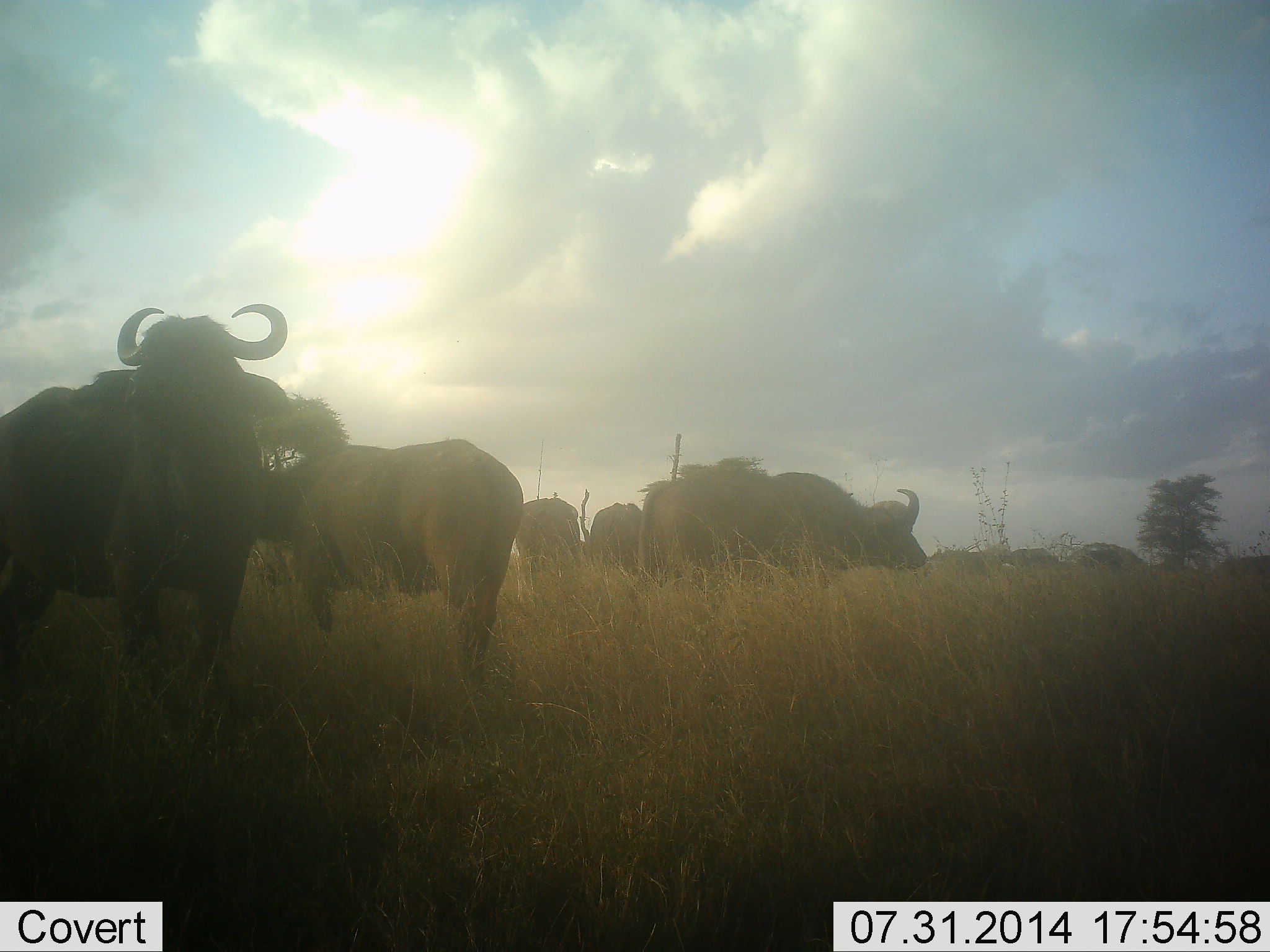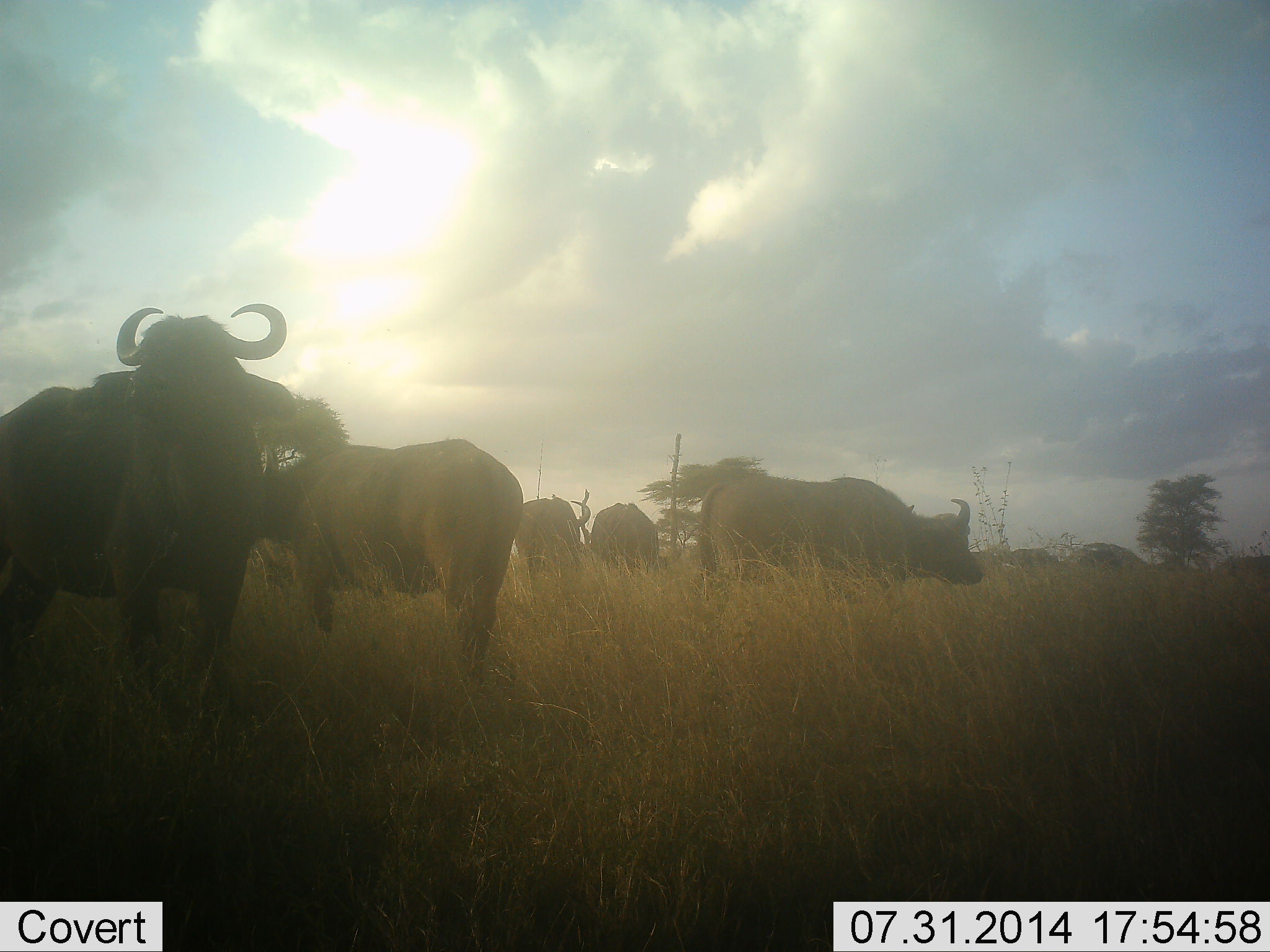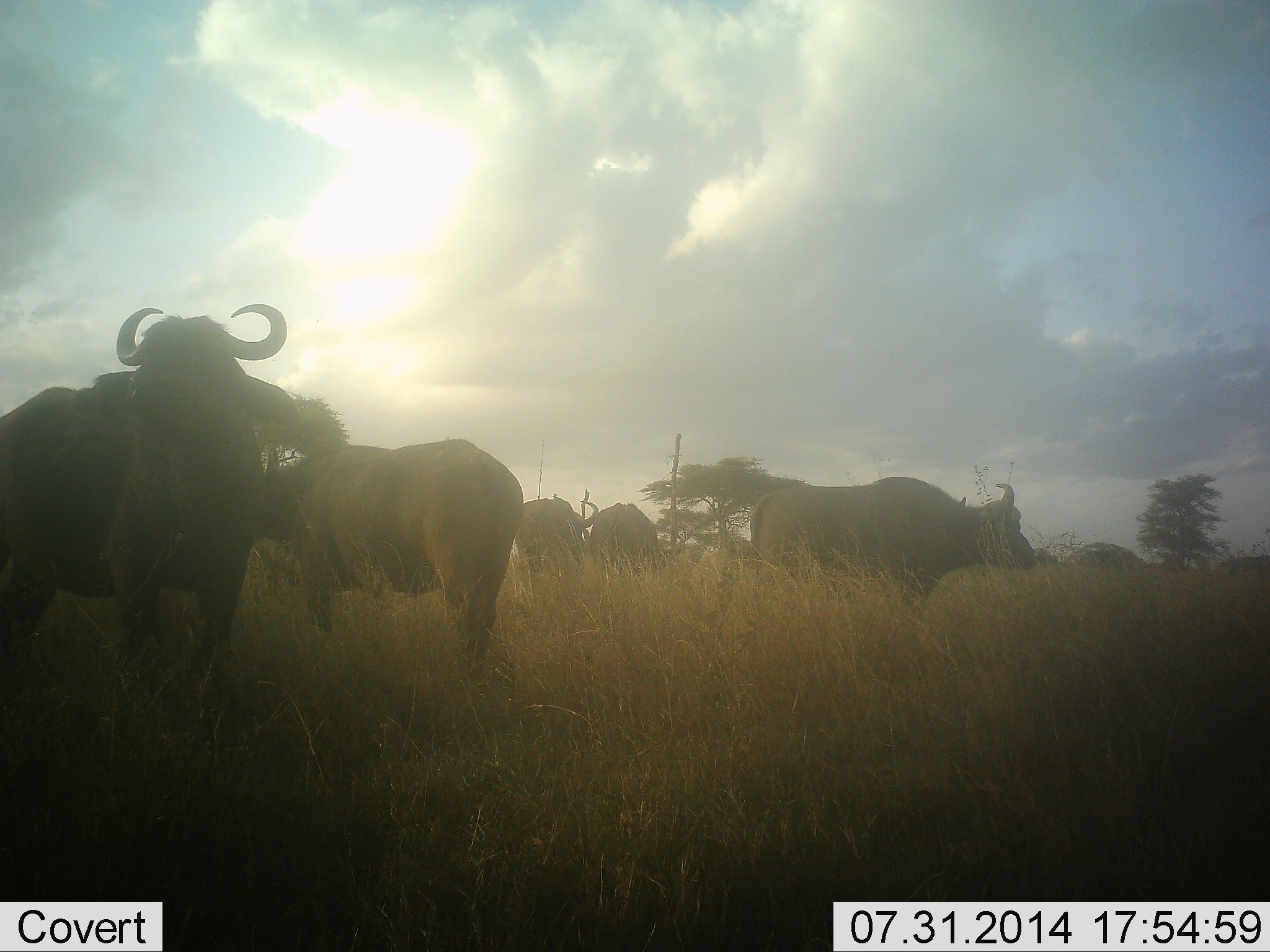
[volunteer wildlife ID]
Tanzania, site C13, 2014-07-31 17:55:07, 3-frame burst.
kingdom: Animalia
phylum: Chordata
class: Mammalia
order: Artiodactyla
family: Bovidae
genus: Syncerus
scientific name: Syncerus caffer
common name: cape buffalo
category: buffalo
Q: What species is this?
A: Buffalo (cape buffalo) (Syncerus caffer).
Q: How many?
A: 5.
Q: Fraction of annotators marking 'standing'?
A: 82%.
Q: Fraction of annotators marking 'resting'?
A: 0%.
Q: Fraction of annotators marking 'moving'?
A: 73%.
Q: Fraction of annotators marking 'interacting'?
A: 0%.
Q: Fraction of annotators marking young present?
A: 0%.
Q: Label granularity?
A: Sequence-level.